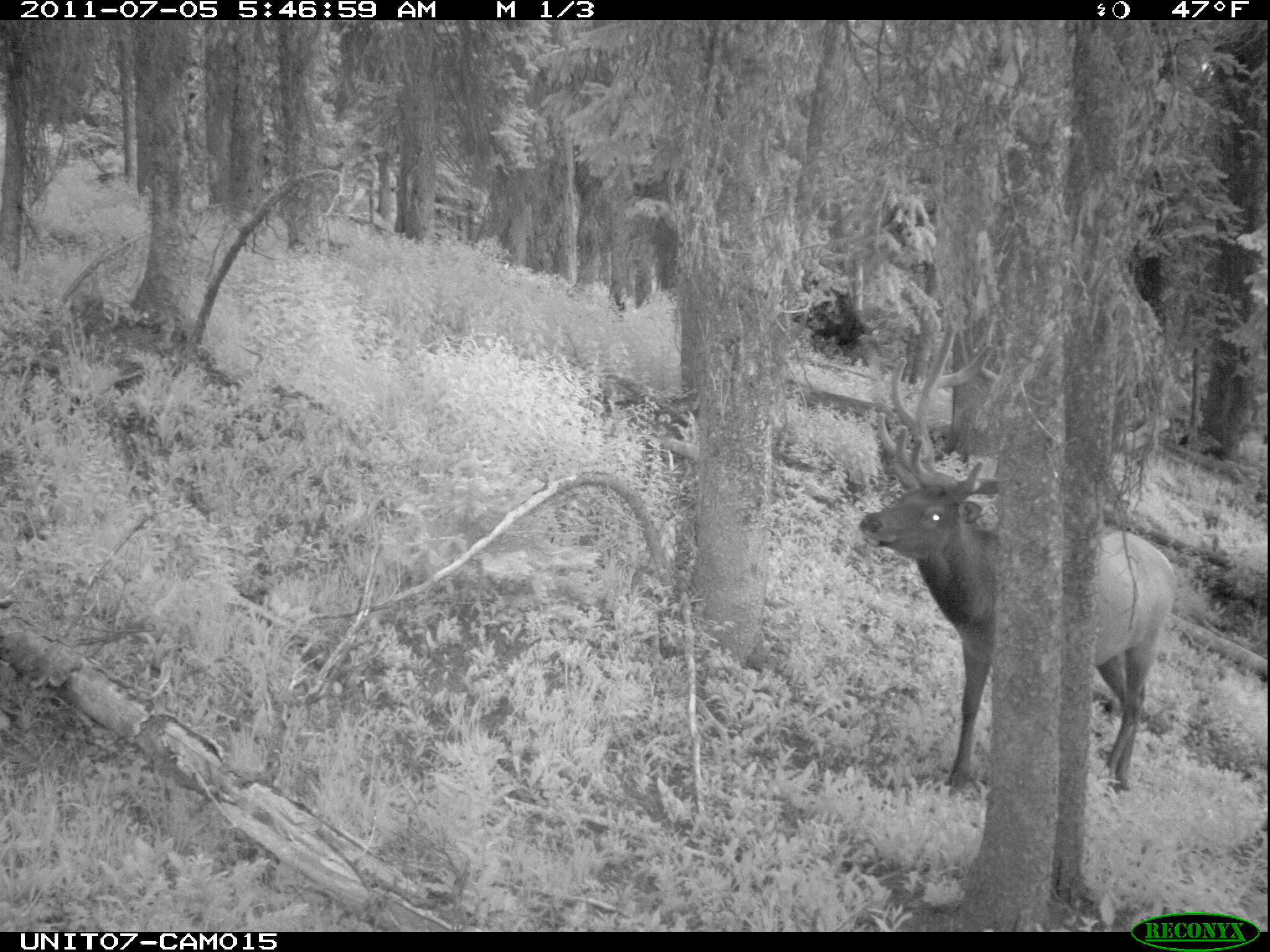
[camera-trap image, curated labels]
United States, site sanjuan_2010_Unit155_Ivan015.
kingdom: Animalia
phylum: Chordata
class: Mammalia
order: Artiodactyla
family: Cervidae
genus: Cervus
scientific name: Cervus elaphus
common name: red deer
Cervus elaphus (red deer).